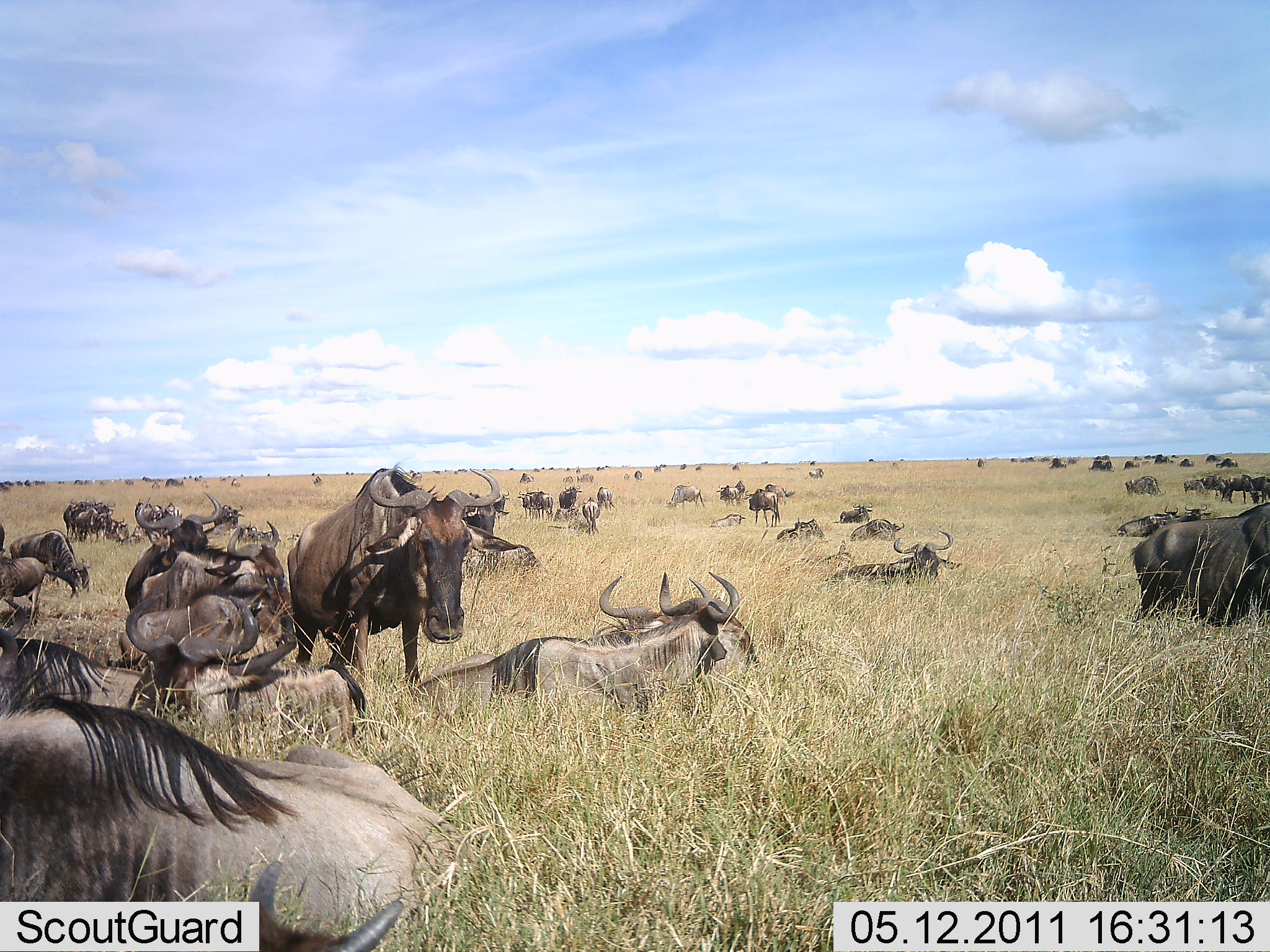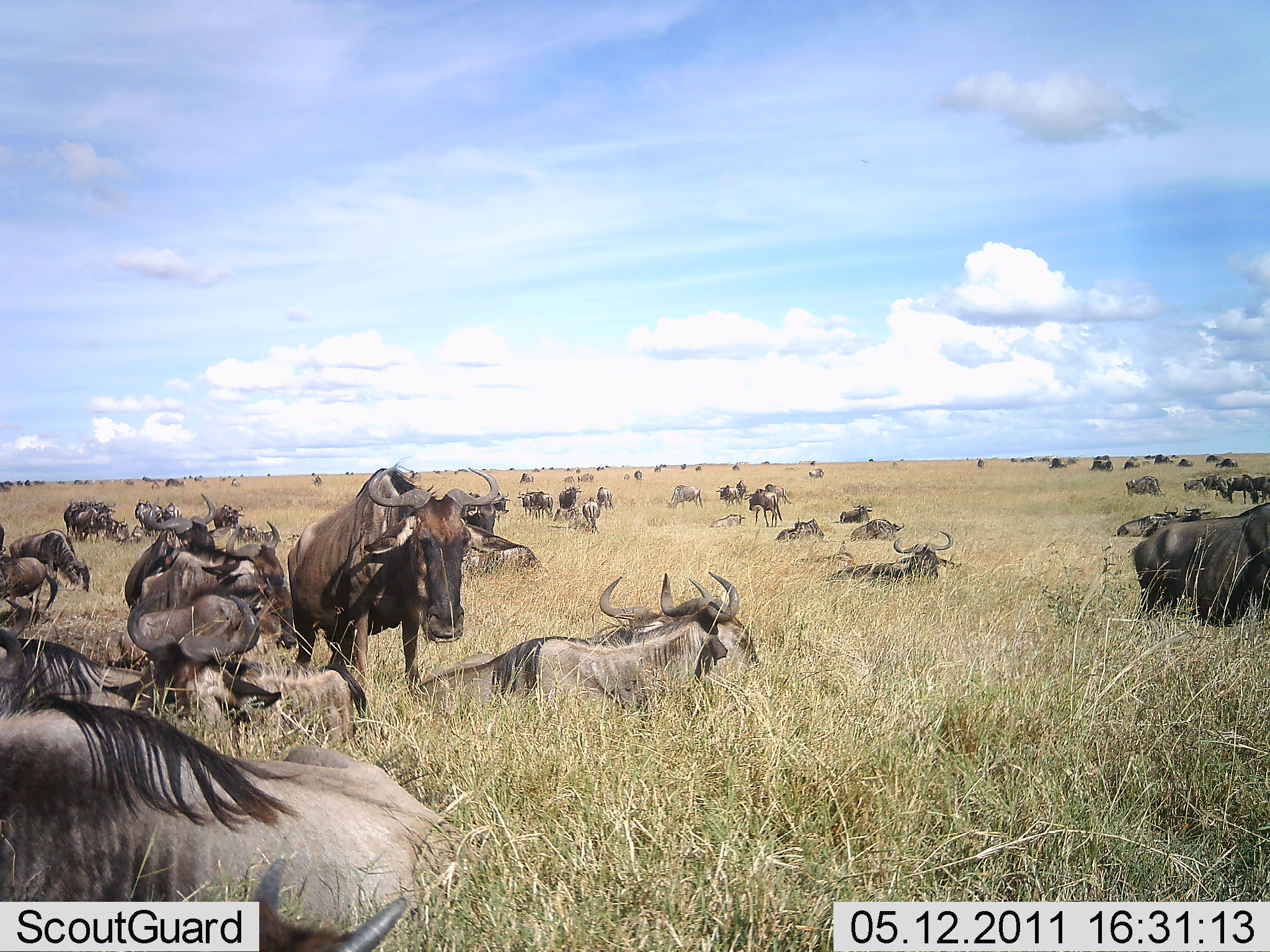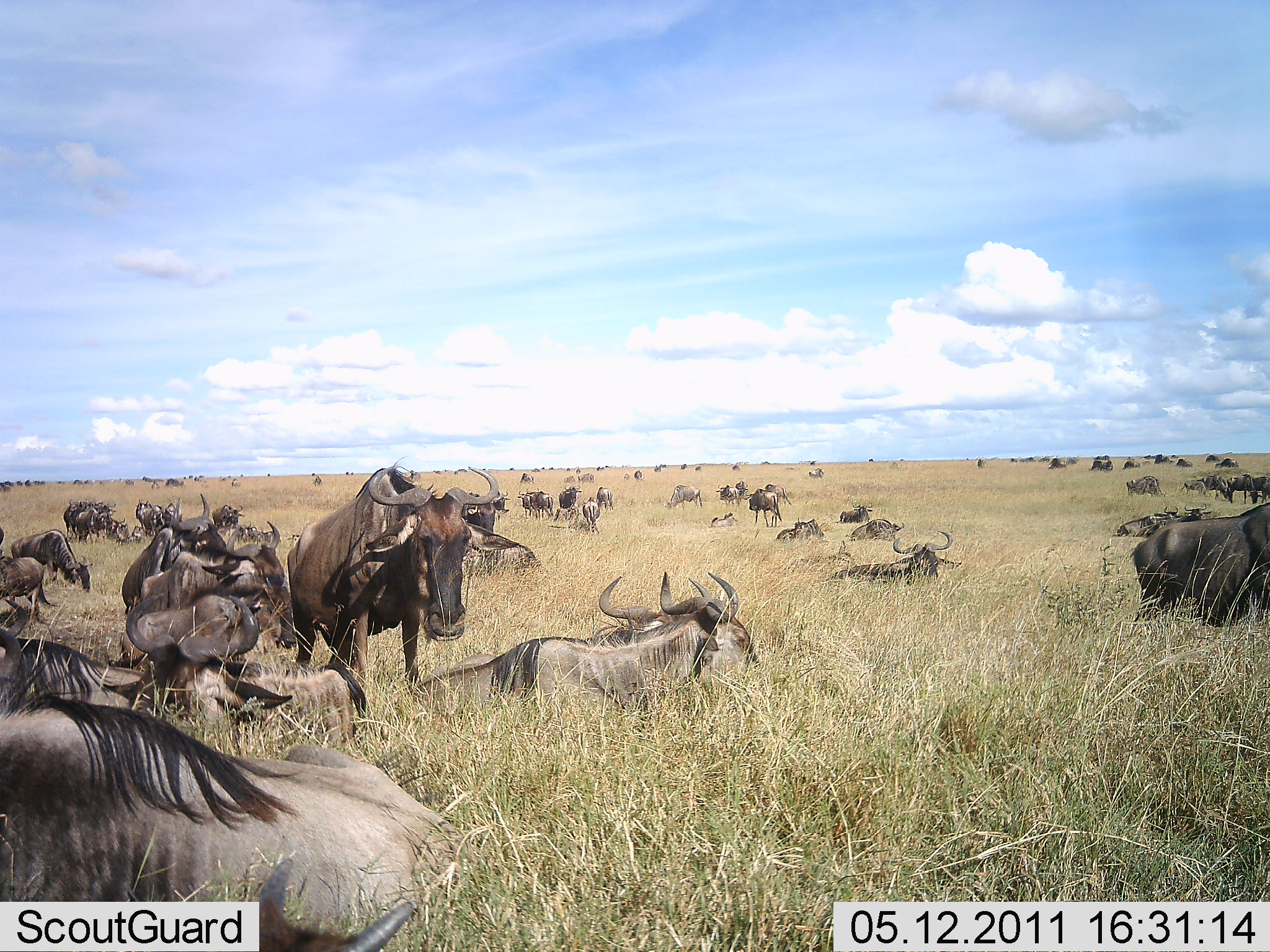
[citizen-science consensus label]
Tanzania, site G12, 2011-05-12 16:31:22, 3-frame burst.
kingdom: Animalia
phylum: Chordata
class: Mammalia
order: Artiodactyla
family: Bovidae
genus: Connochaetes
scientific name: Connochaetes taurinus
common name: blue wildebeest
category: wildebeest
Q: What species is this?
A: Wildebeest (blue wildebeest) (Connochaetes taurinus).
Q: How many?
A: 51+.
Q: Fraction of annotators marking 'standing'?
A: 45%.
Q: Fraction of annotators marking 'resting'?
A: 100%.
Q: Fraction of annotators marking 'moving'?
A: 9%.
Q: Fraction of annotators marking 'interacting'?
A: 0%.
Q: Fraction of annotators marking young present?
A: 0%.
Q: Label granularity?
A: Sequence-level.